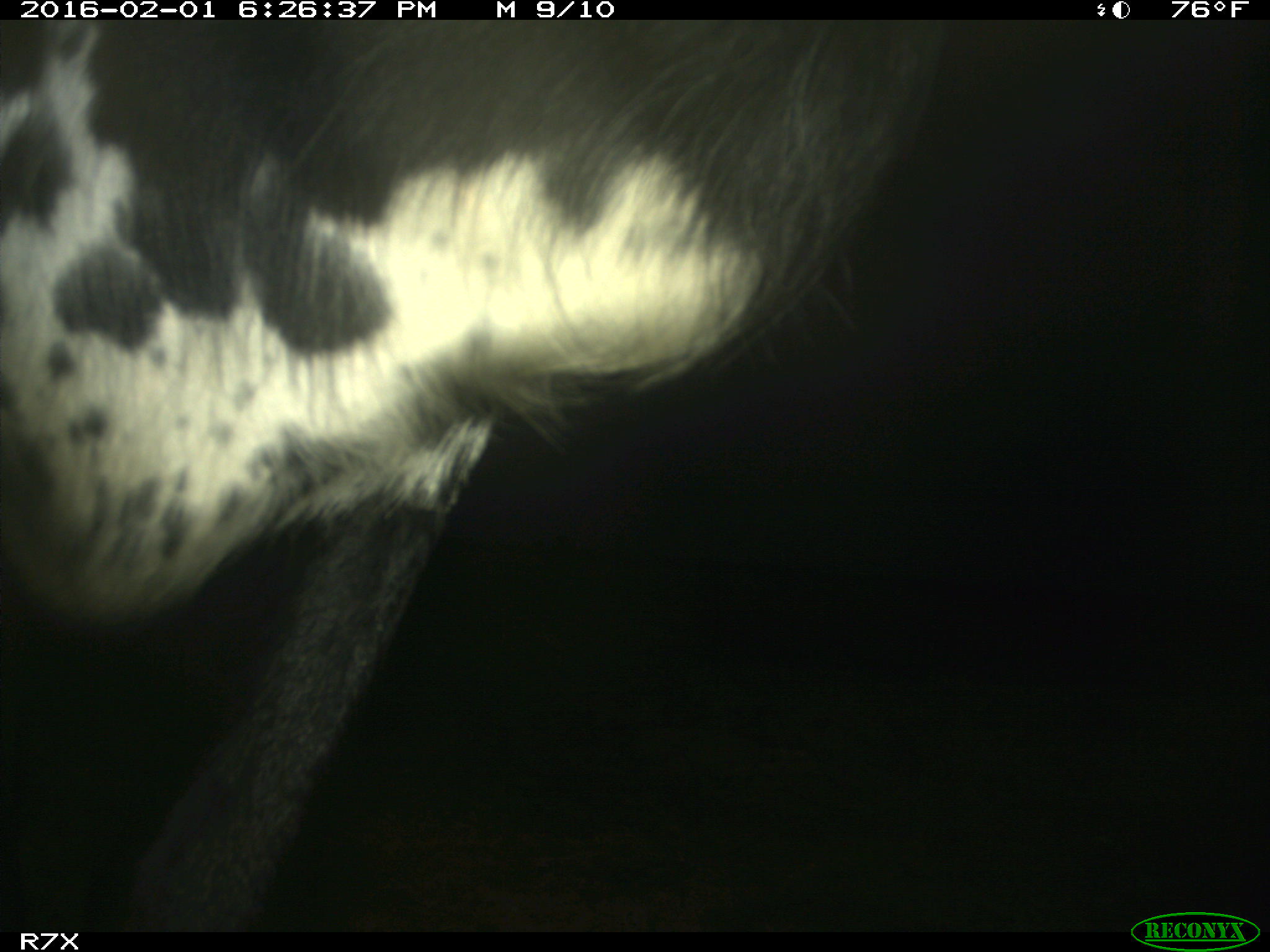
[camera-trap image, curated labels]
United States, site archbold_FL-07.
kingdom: Animalia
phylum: Chordata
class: Mammalia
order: Artiodactyla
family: Bovidae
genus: Bos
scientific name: Bos taurus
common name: domestic cow